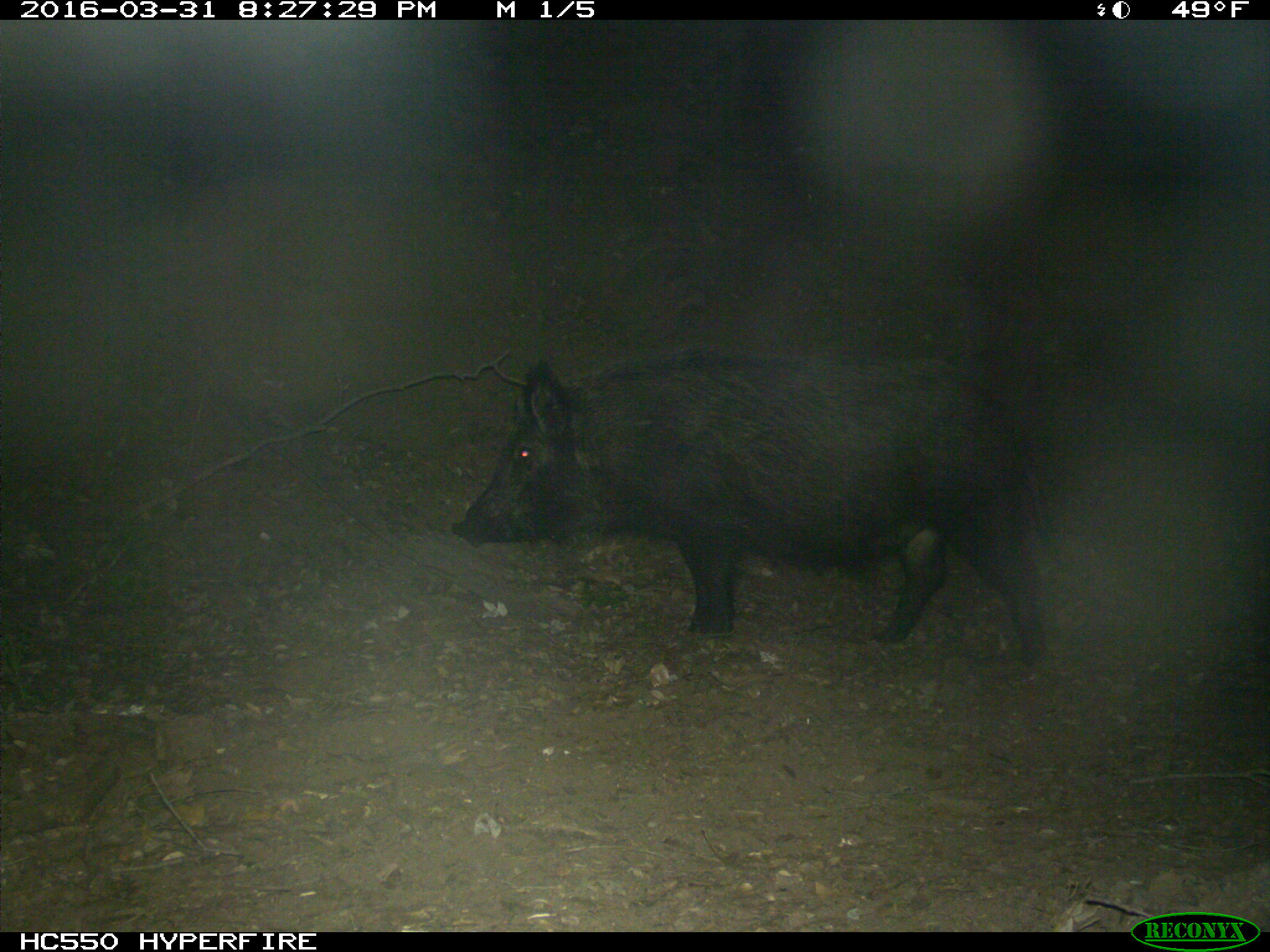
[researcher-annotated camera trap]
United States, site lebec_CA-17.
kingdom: Animalia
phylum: Chordata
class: Mammalia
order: Artiodactyla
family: Suidae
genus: Sus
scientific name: Sus scrofa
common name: wild boar